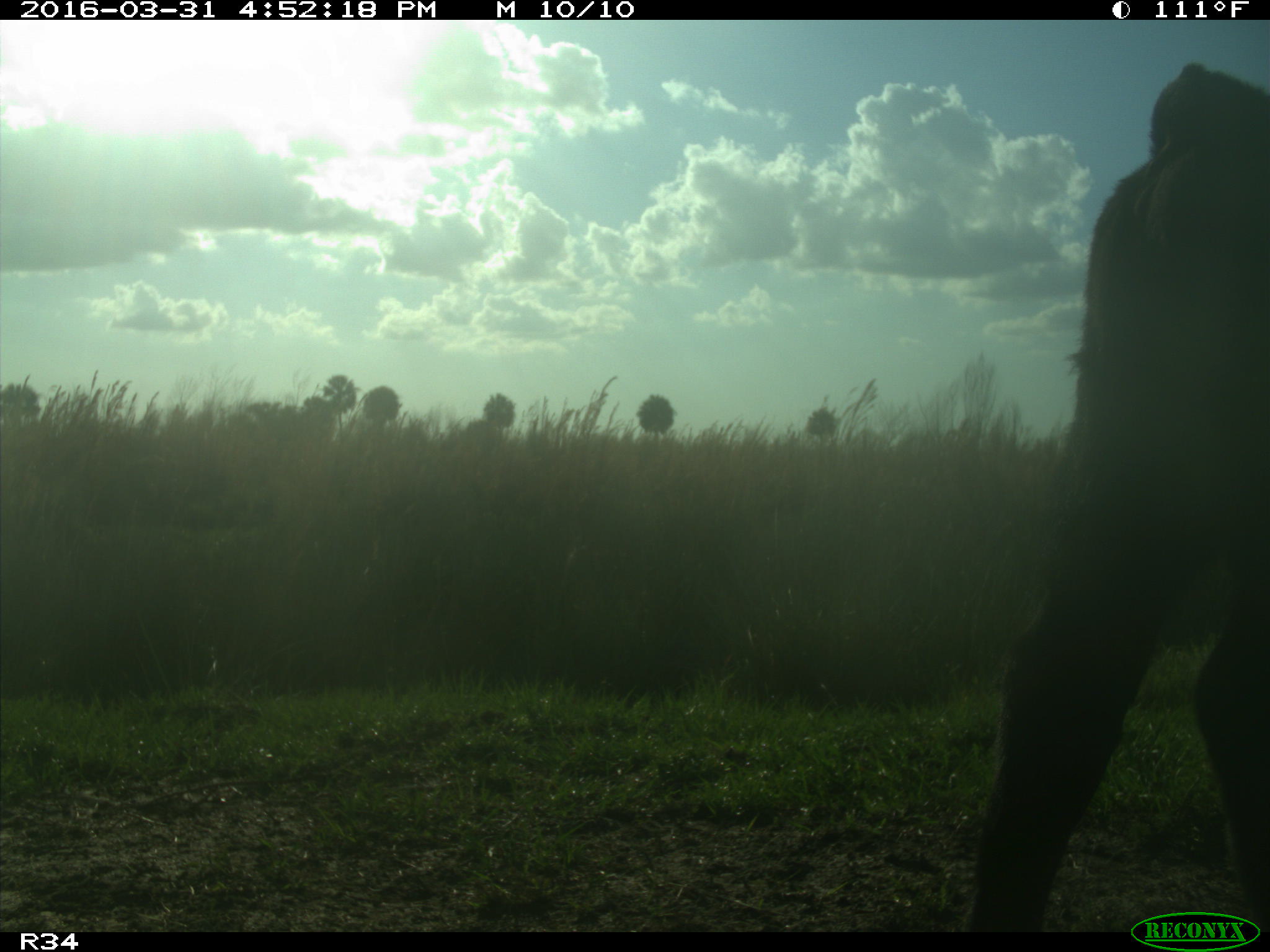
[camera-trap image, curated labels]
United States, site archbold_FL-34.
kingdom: Animalia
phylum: Chordata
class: Mammalia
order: Artiodactyla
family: Bovidae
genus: Bos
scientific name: Bos taurus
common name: domestic cow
Bos taurus (domestic cow).